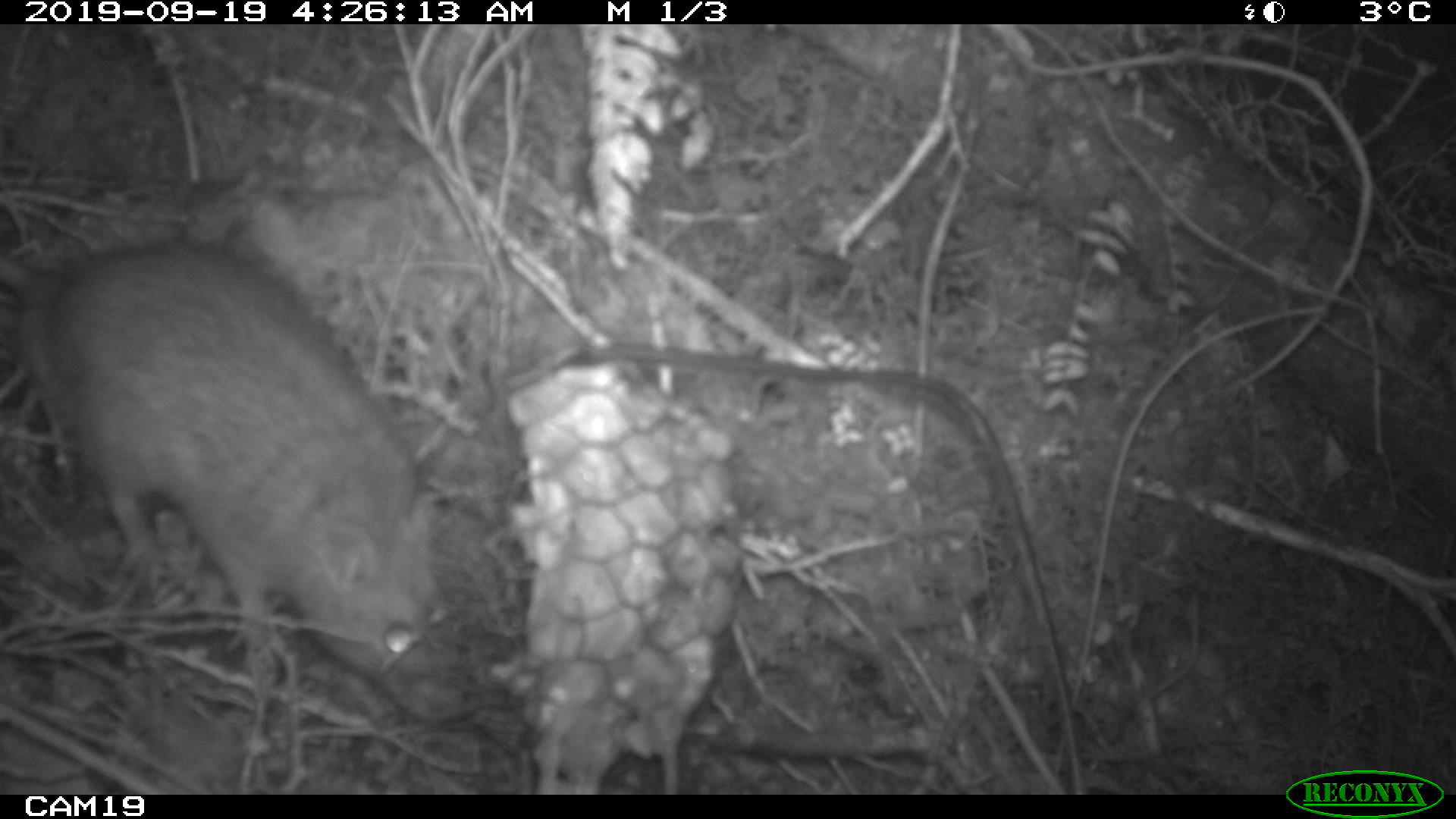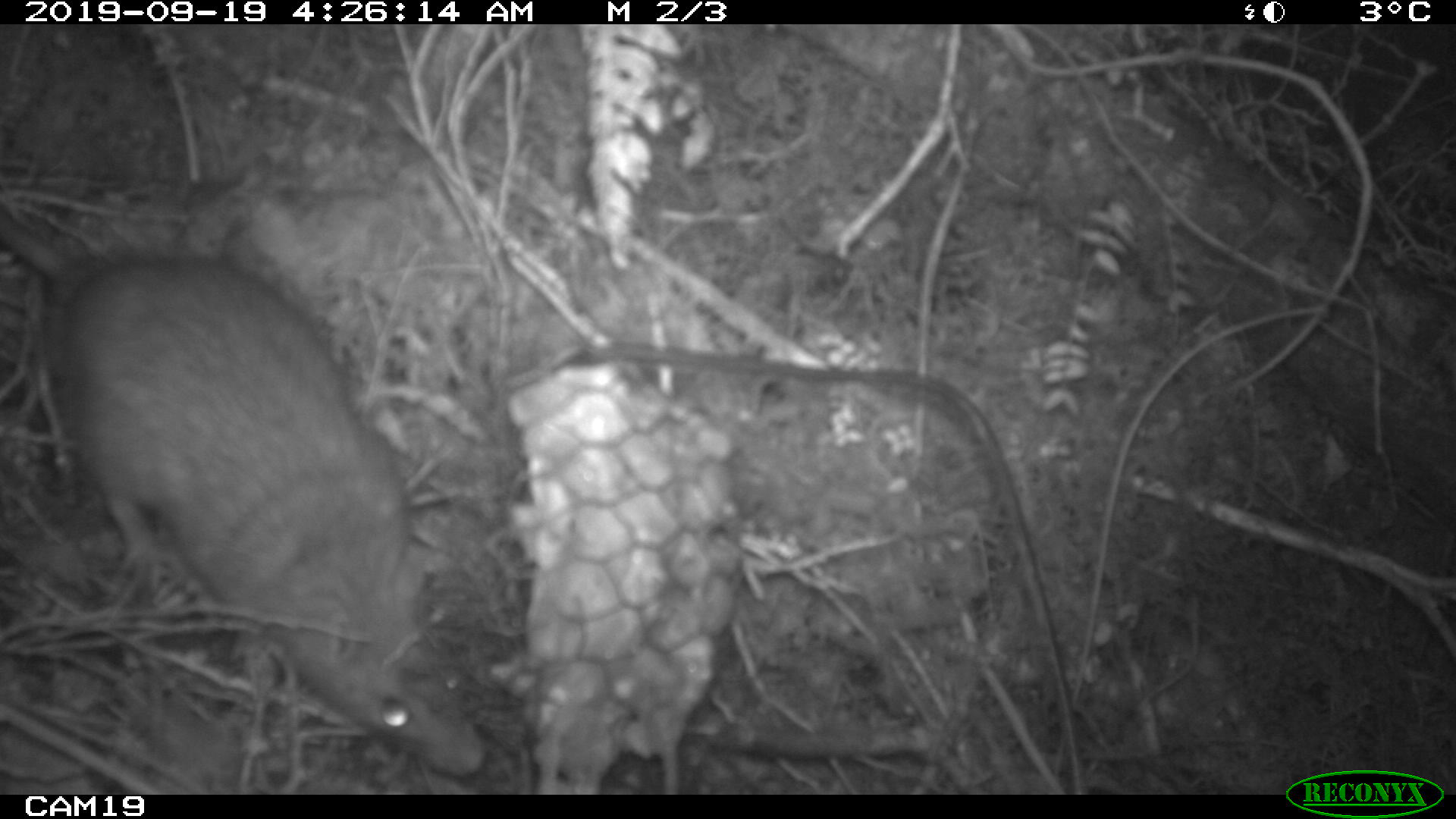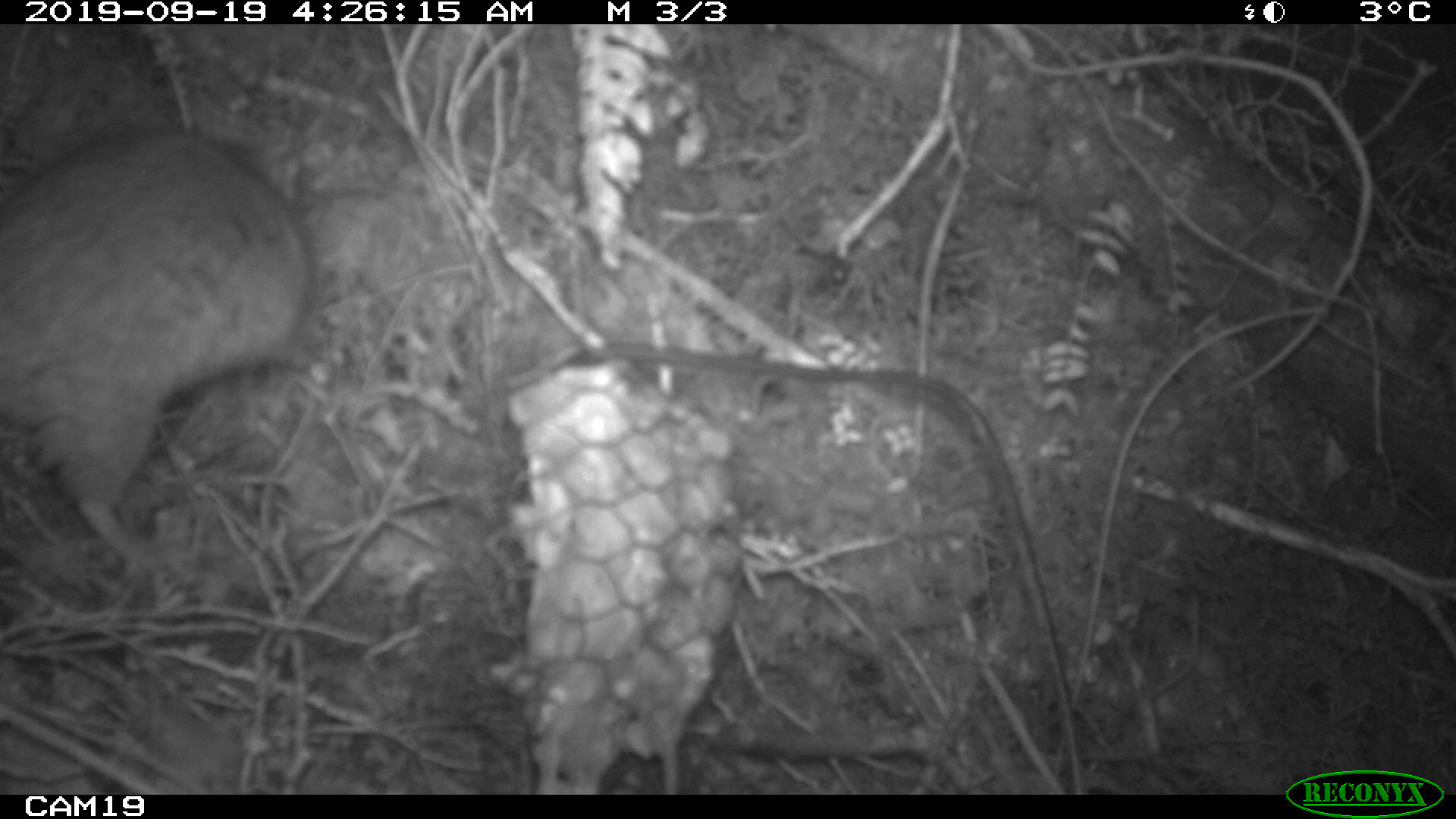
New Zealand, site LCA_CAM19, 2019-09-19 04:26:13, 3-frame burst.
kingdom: Animalia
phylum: Chordata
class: Mammalia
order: Rodentia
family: Muridae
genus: Rattus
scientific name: Rattus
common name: rat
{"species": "rat (Rattus)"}